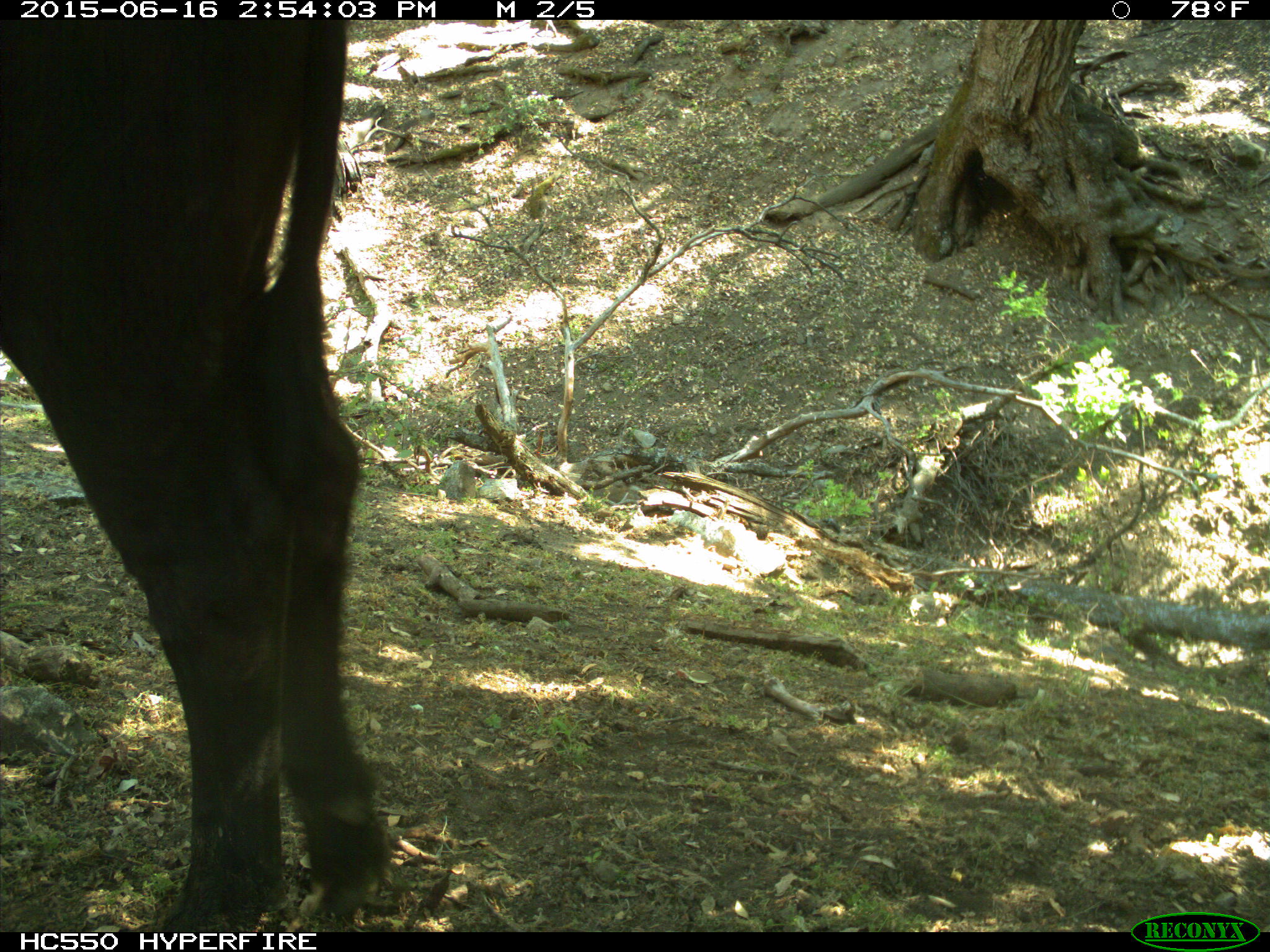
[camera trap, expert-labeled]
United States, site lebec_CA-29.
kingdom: Animalia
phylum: Chordata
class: Mammalia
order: Artiodactyla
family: Bovidae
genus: Bos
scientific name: Bos taurus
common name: domestic cow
Bos taurus (domestic cow).